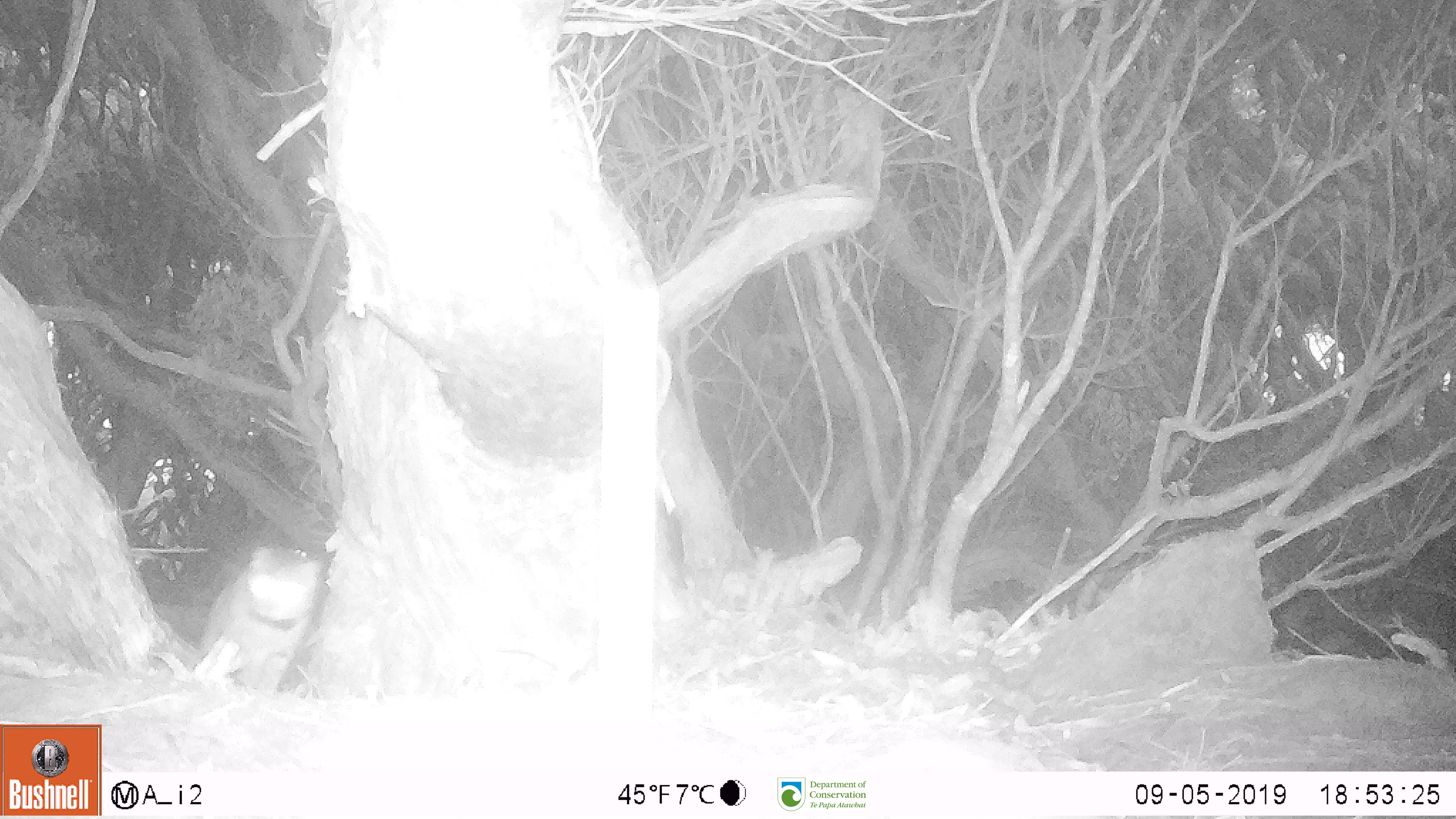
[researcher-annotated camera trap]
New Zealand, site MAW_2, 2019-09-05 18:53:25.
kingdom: Animalia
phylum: Chordata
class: Mammalia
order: Carnivora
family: Felidae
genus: Felis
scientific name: Felis catus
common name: domestic cat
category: cat